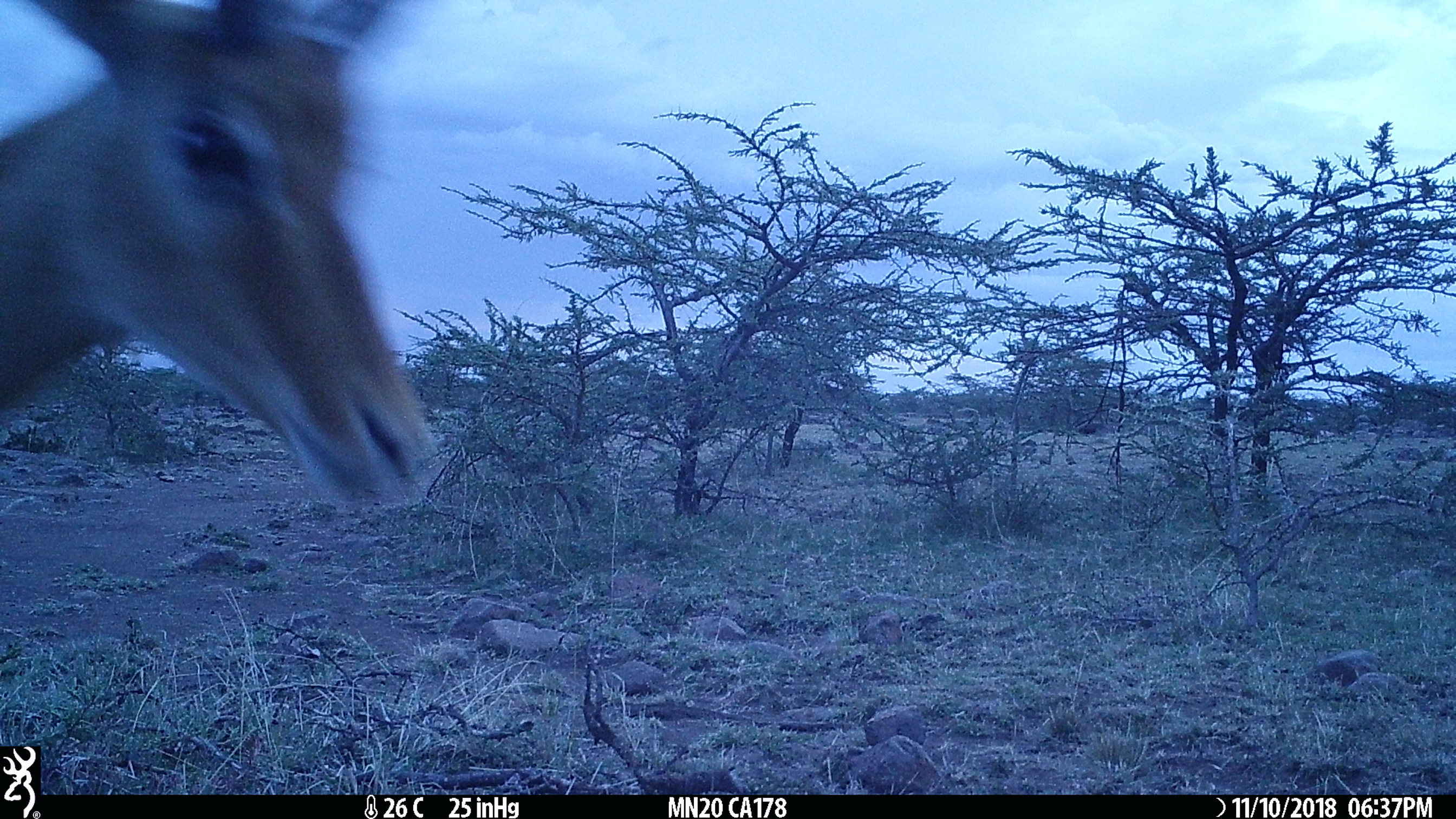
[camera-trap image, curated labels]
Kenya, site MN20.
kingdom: Animalia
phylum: Chordata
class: Mammalia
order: Artiodactyla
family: Bovidae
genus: Aepyceros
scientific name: Aepyceros melampus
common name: impala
Impala (Aepyceros melampus).